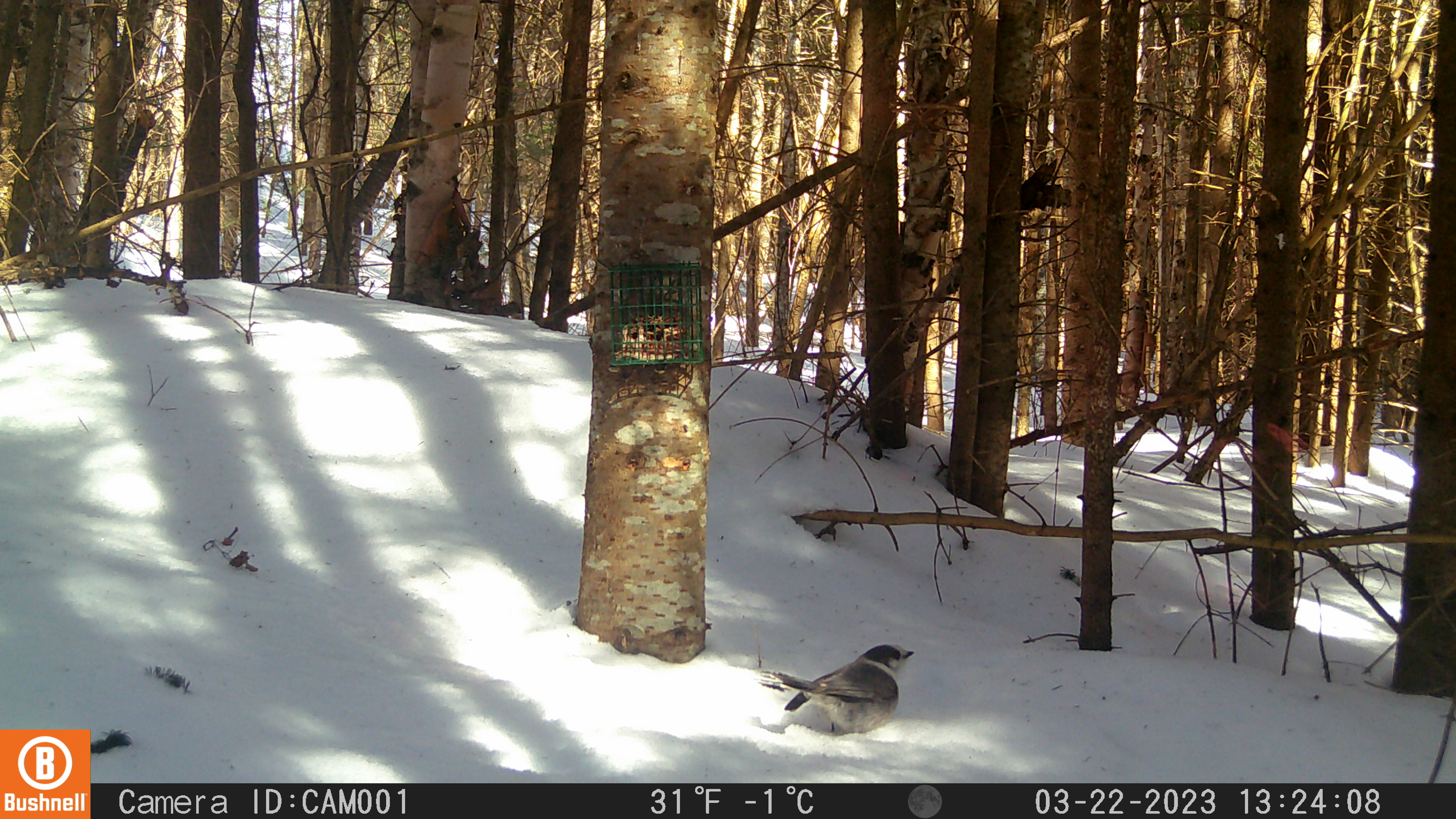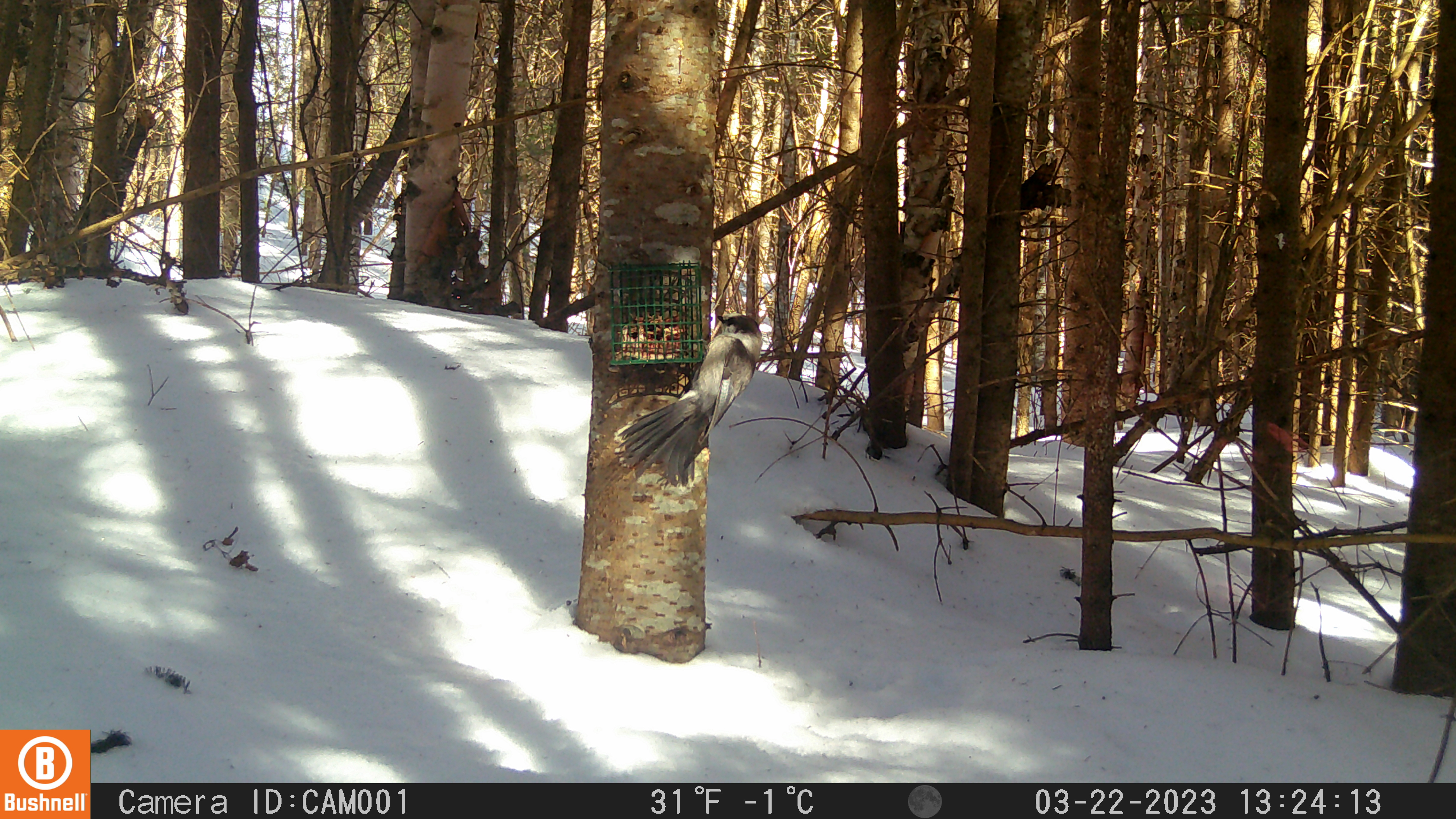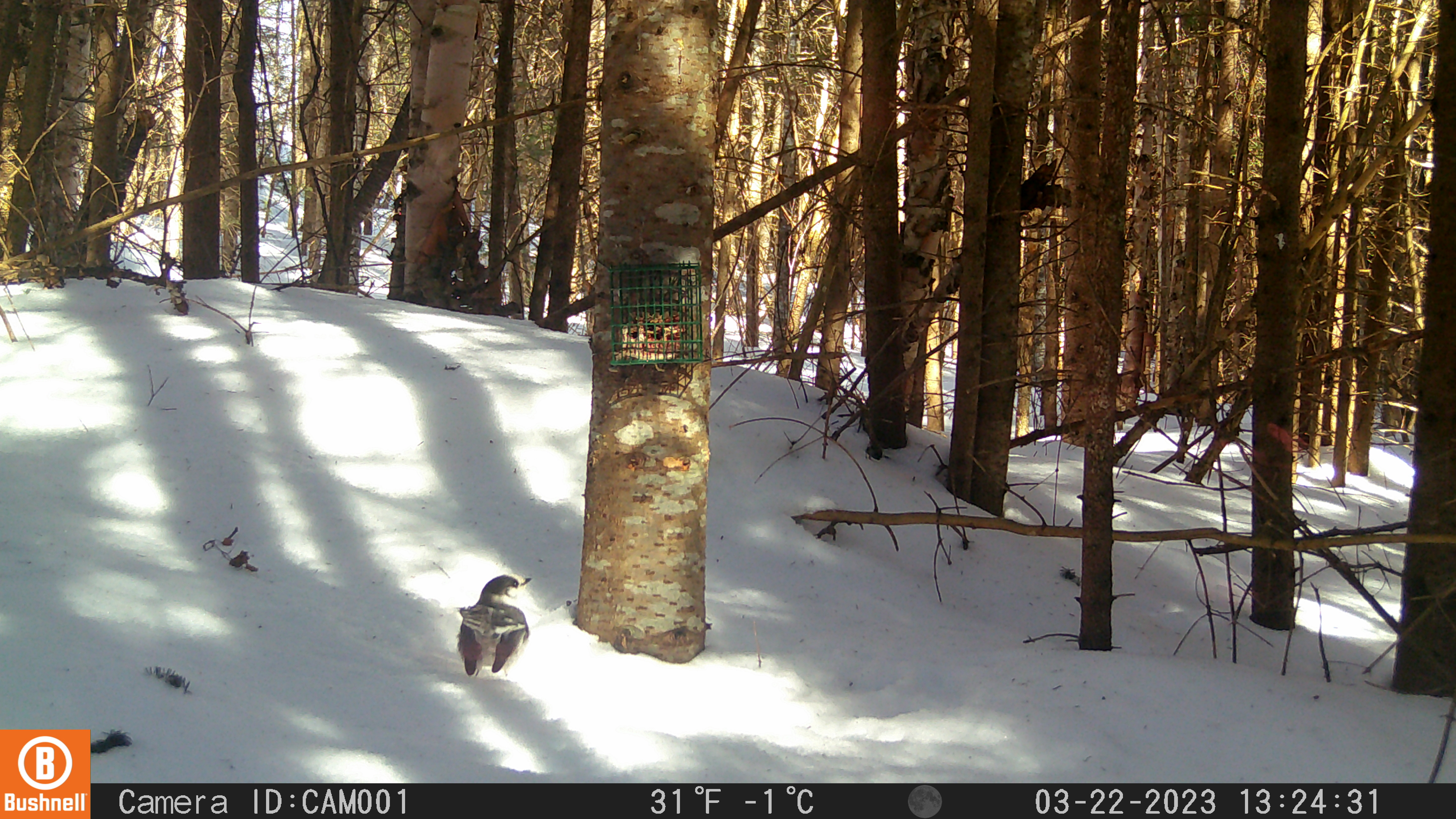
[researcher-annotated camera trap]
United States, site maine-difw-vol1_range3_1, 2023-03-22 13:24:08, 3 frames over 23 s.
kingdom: Animalia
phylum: Chordata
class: Aves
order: Passeriformes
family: Corvidae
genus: Perisoreus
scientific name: Perisoreus canadensis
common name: canada jay